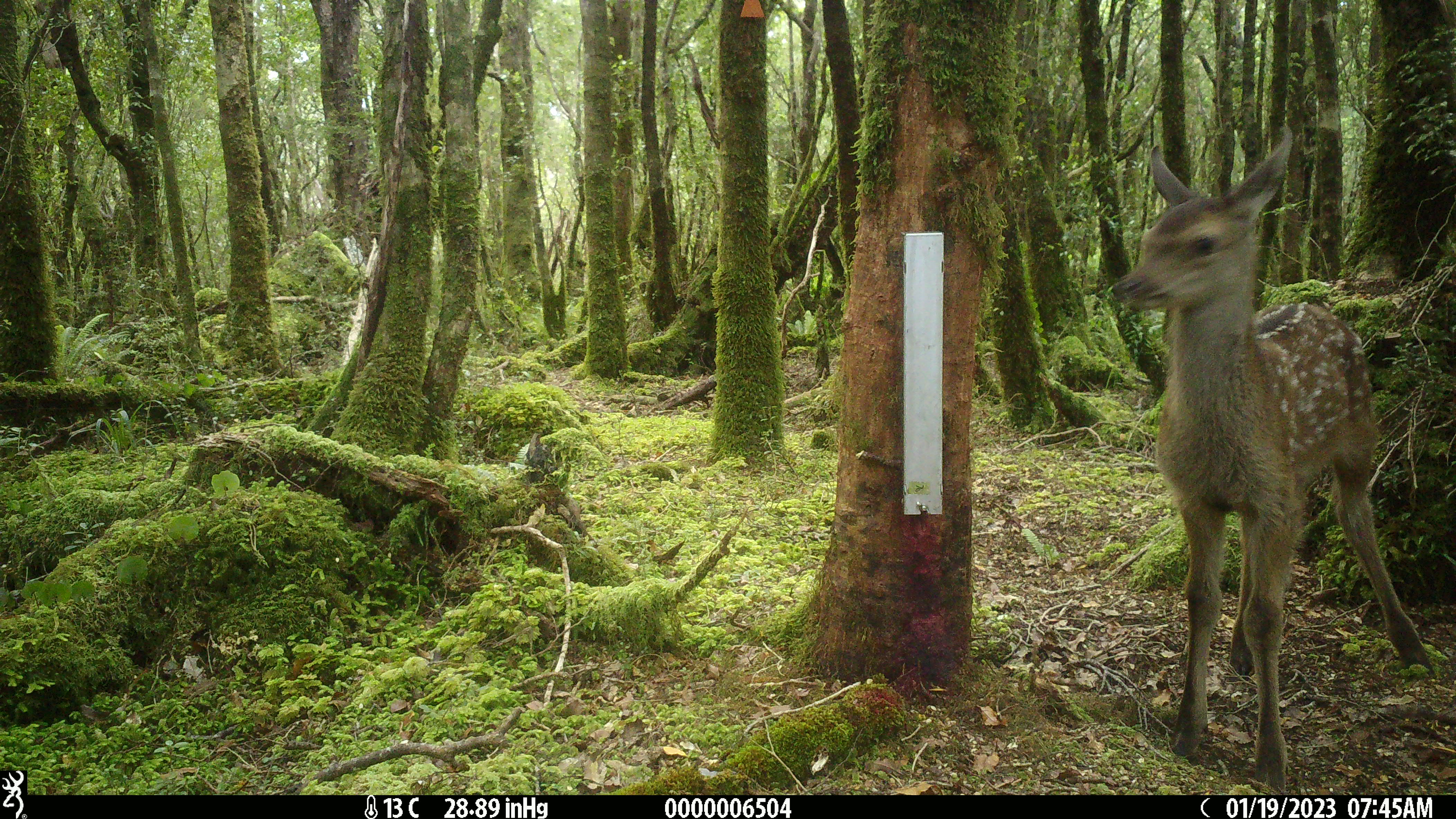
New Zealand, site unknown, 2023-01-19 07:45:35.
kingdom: Animalia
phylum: Chordata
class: Mammalia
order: Artiodactyla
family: Cervidae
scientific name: Cervidae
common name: deer